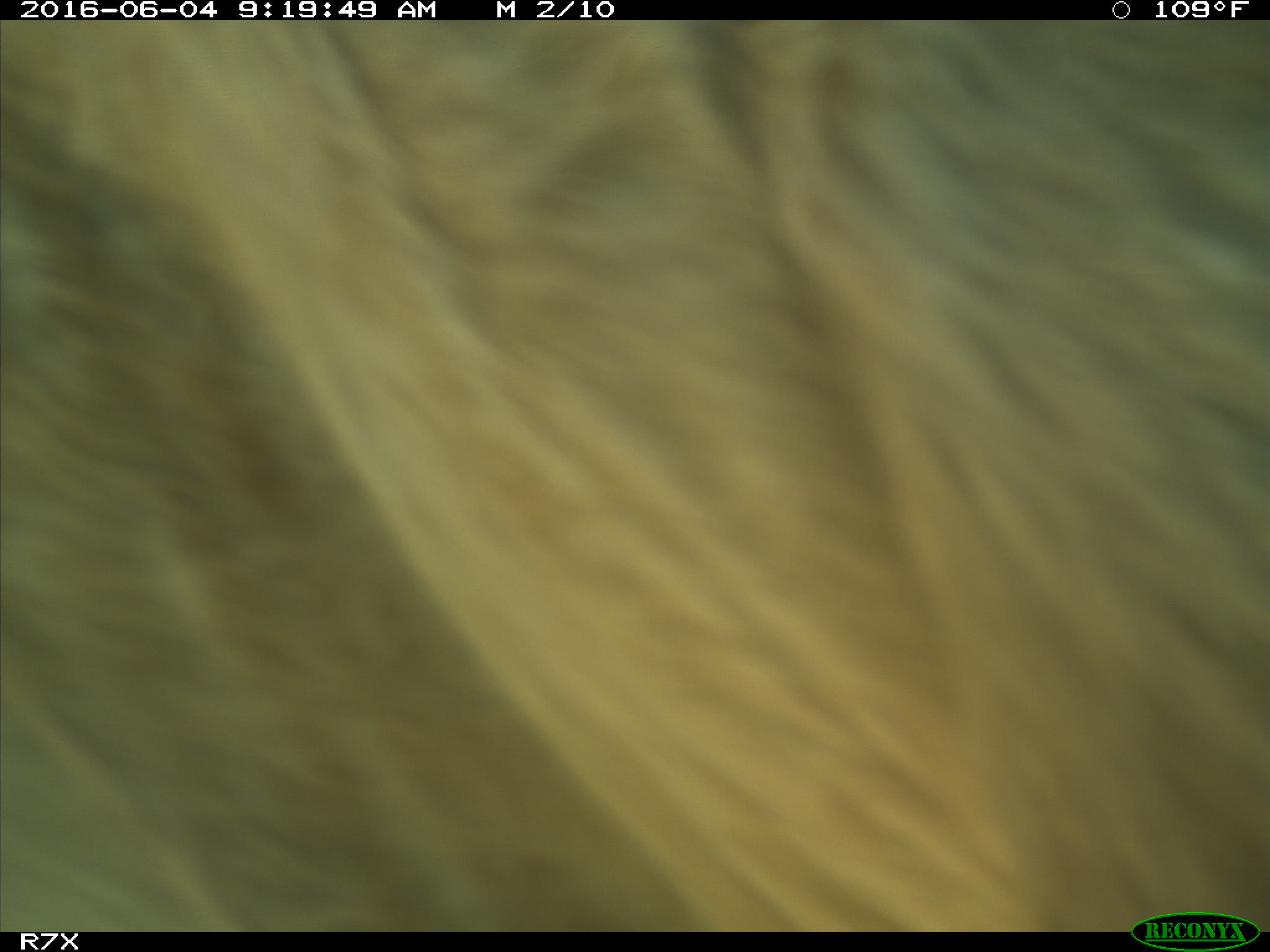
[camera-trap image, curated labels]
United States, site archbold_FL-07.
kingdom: Animalia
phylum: Chordata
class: Mammalia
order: Artiodactyla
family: Bovidae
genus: Bos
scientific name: Bos taurus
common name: domestic cow